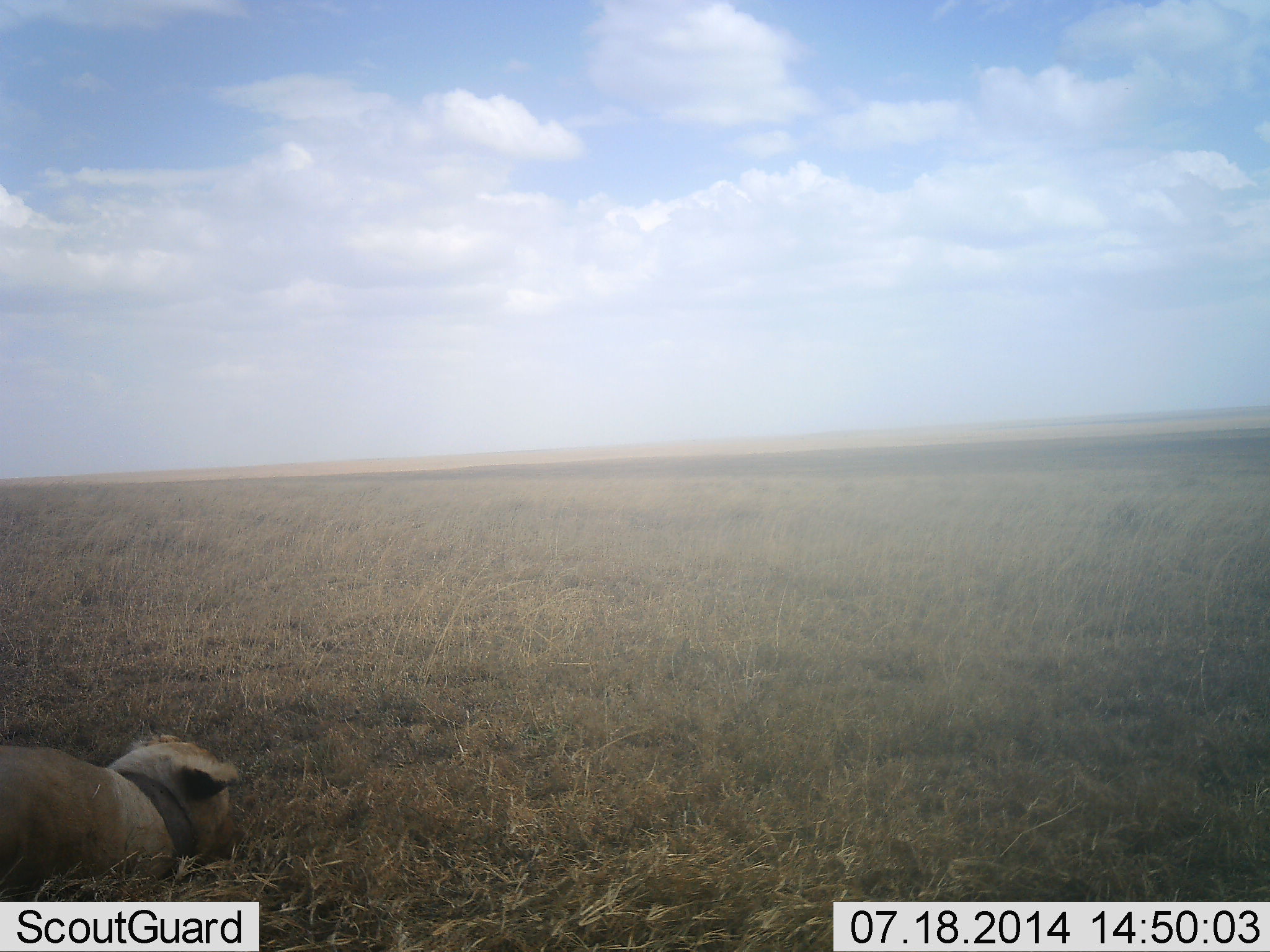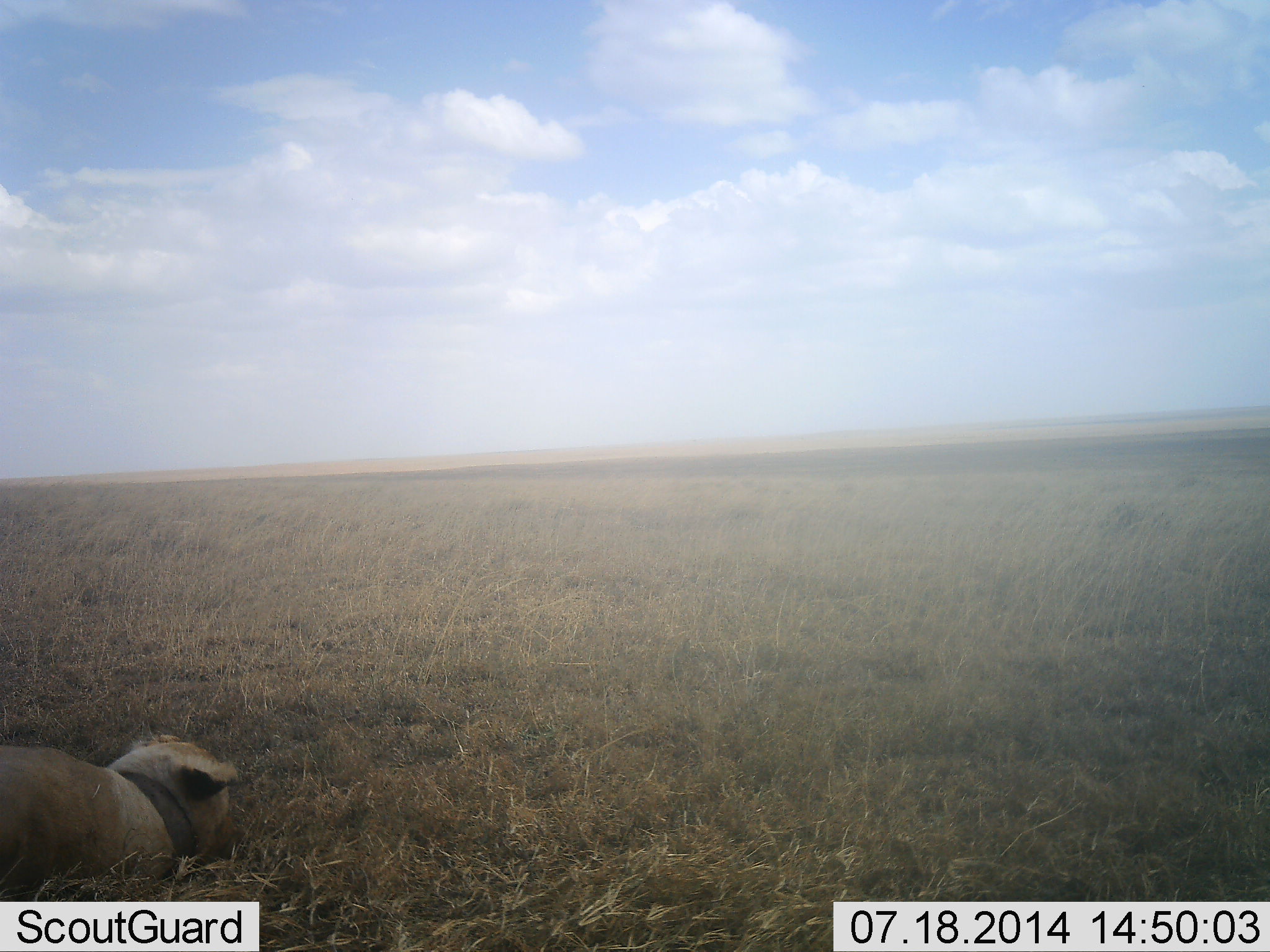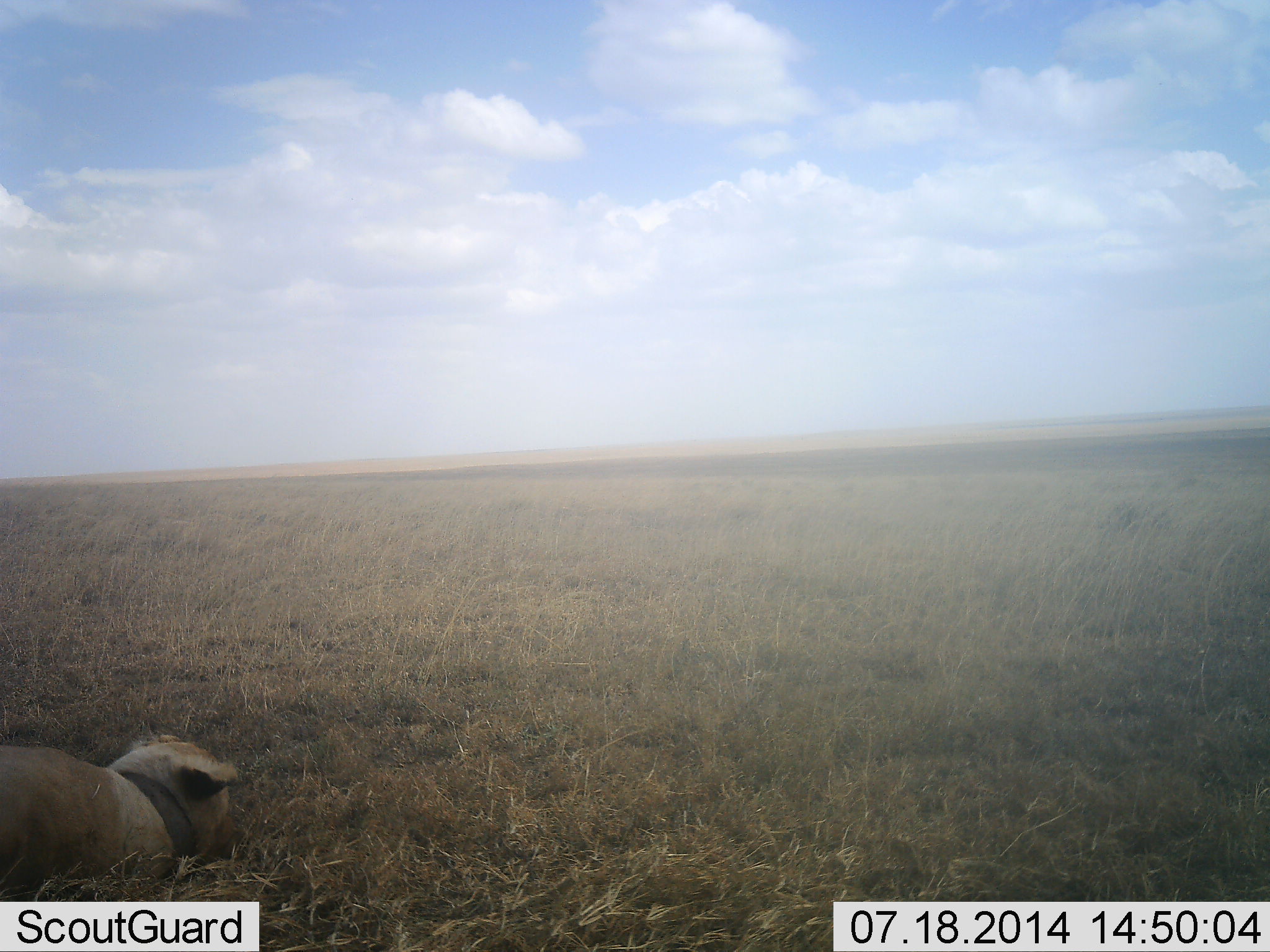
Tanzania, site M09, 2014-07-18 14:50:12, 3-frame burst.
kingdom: Animalia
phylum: Chordata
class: Mammalia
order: Carnivora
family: Felidae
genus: Panthera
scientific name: Panthera leo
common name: lion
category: lionfemale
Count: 1.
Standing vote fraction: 0%.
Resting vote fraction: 100%.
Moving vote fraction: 0%.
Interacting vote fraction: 0%.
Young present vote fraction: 0%.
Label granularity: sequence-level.